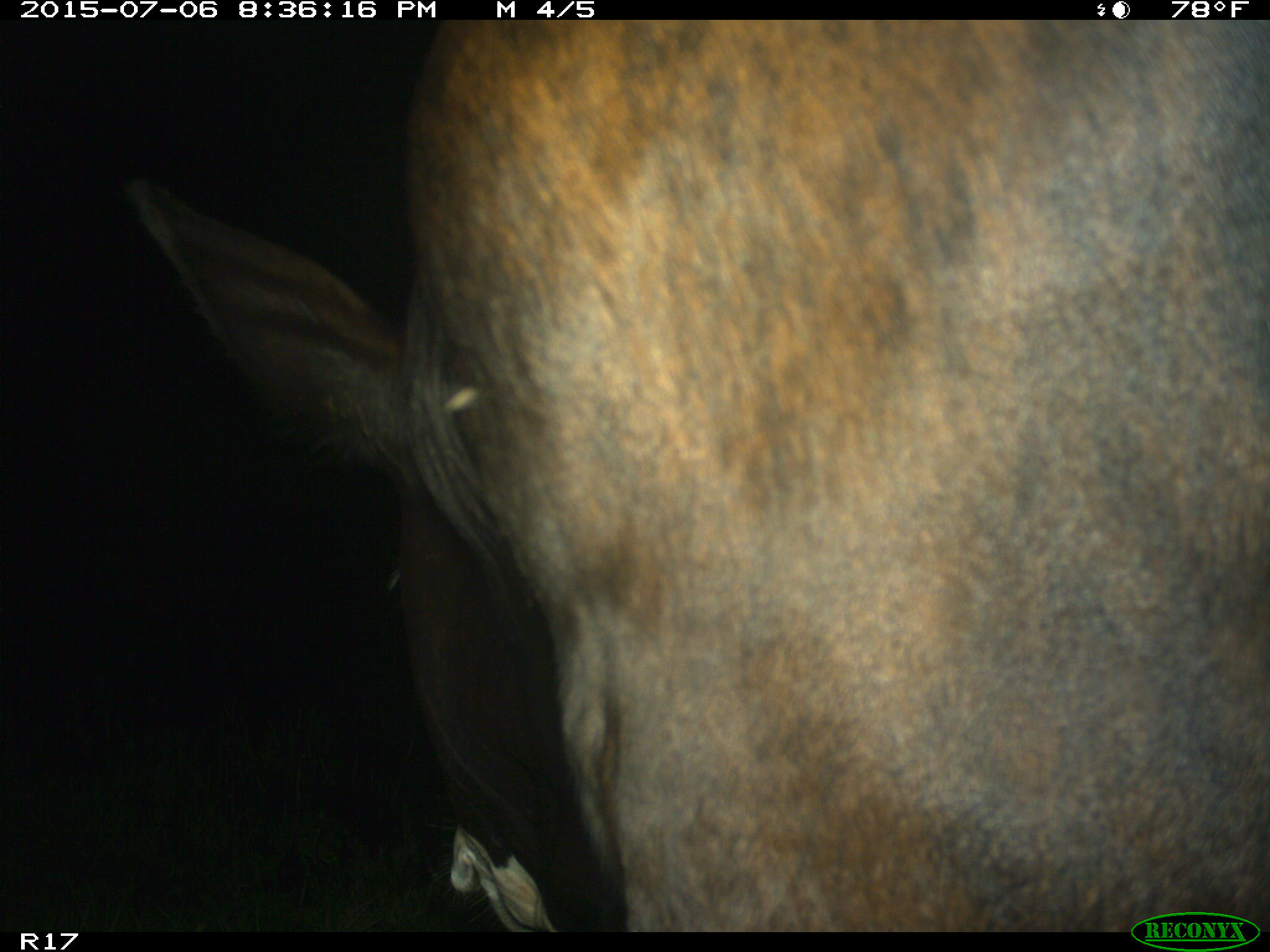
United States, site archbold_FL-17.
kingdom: Animalia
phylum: Chordata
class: Mammalia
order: Artiodactyla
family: Bovidae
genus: Bos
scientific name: Bos taurus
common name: domestic cow